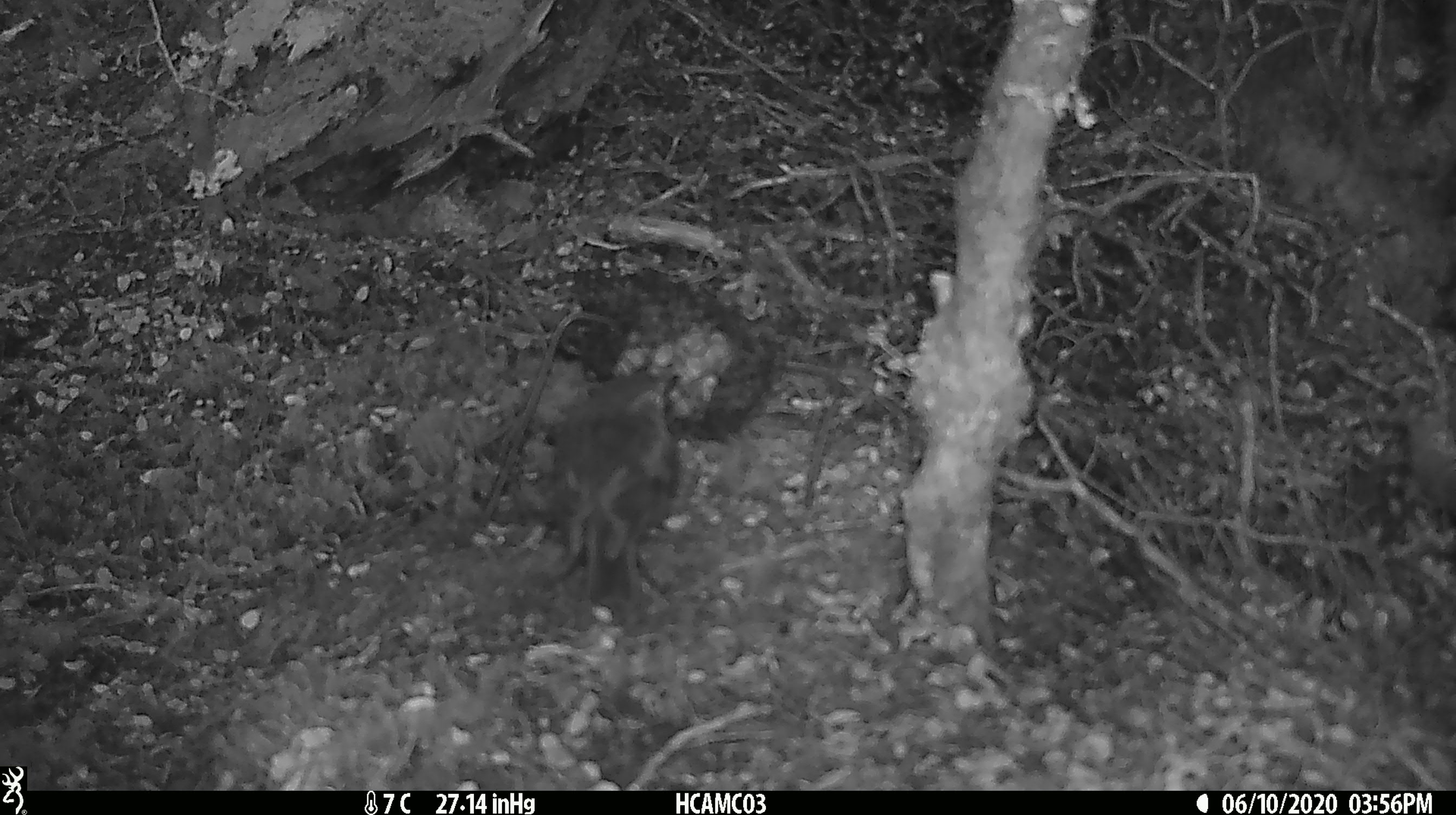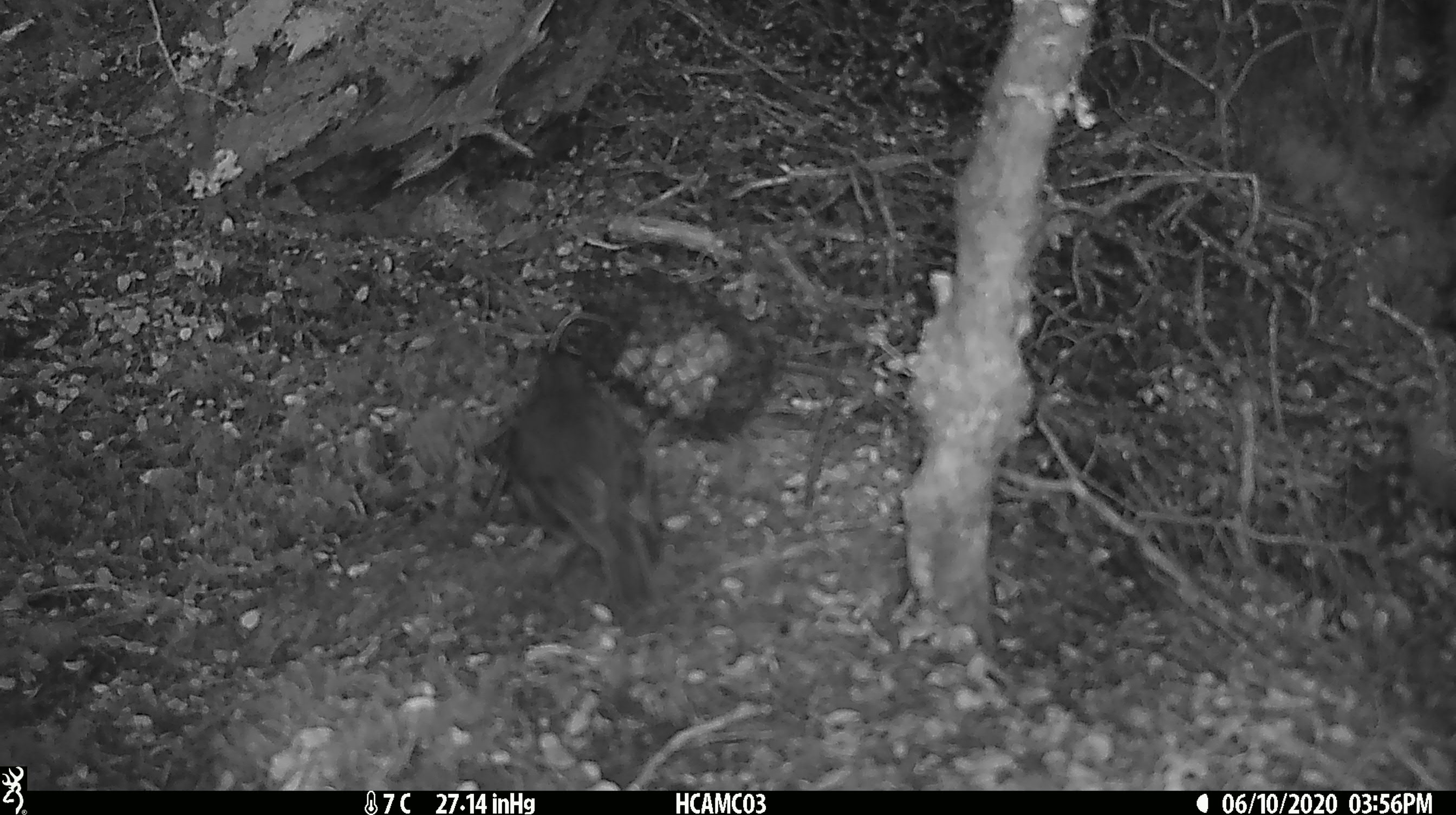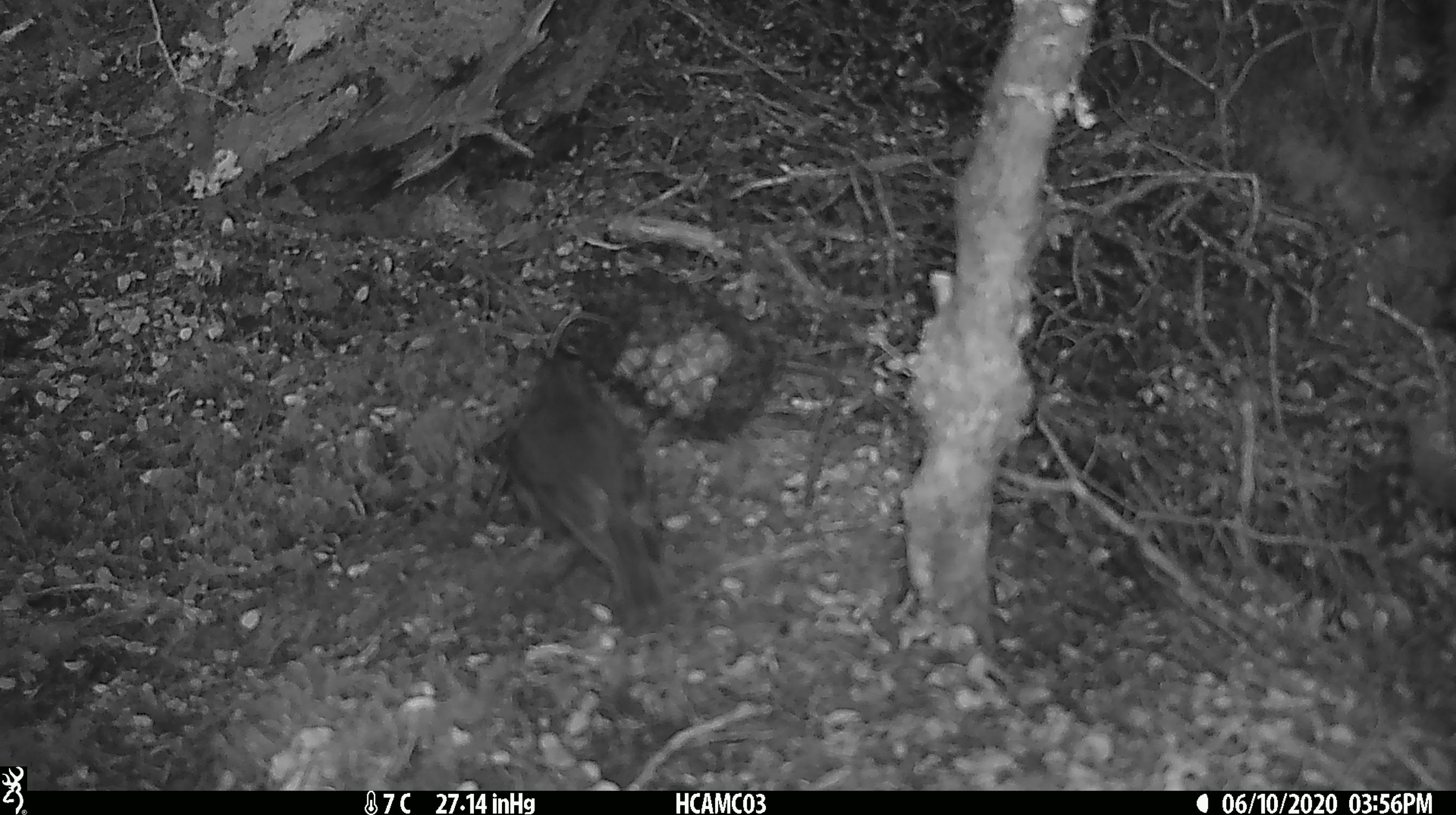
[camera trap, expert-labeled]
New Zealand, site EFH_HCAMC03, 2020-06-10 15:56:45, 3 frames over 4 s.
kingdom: Animalia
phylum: Chordata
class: Aves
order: Passeriformes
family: Petroicidae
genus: Petroica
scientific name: Petroica australis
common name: new zealand robin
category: robin